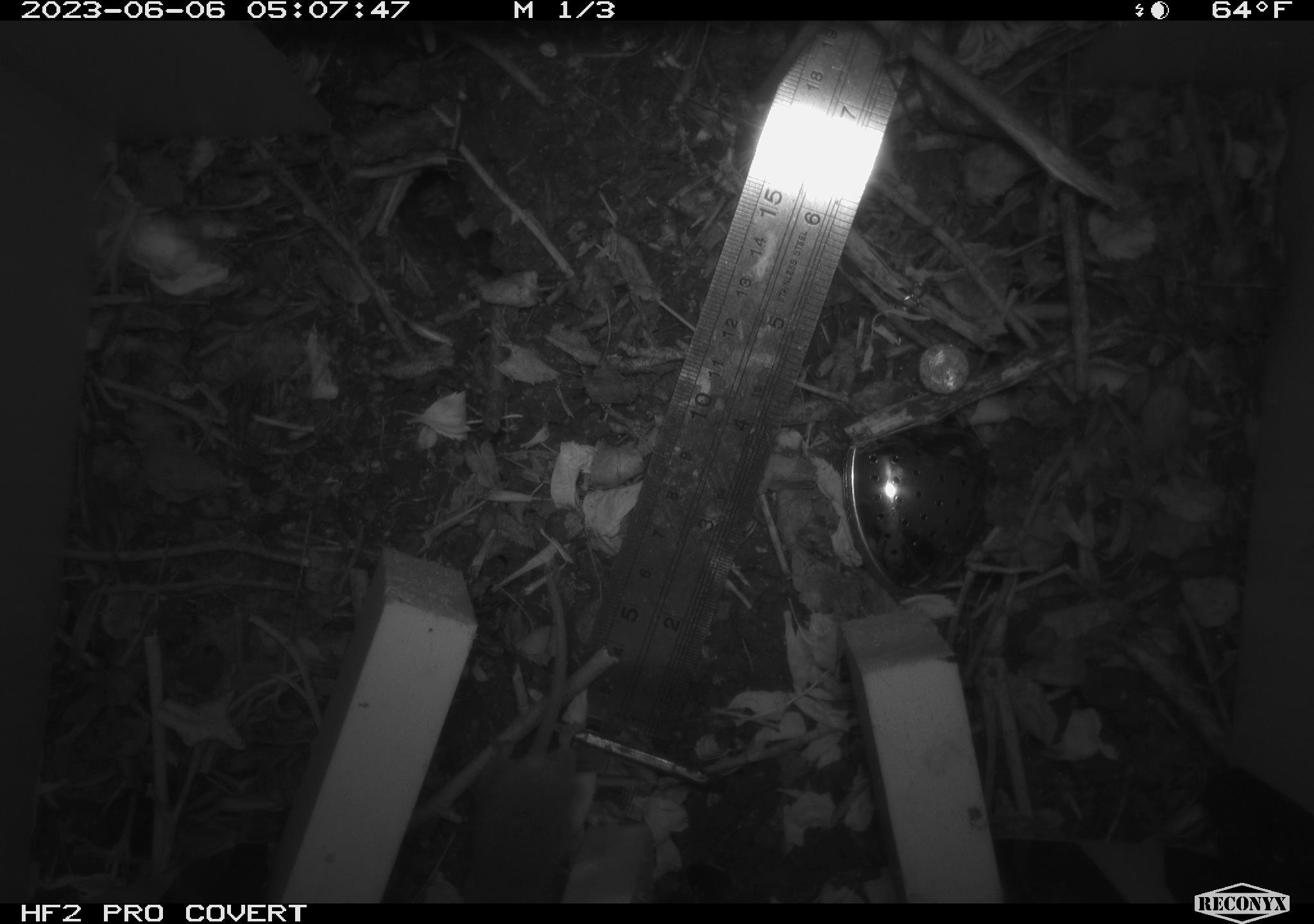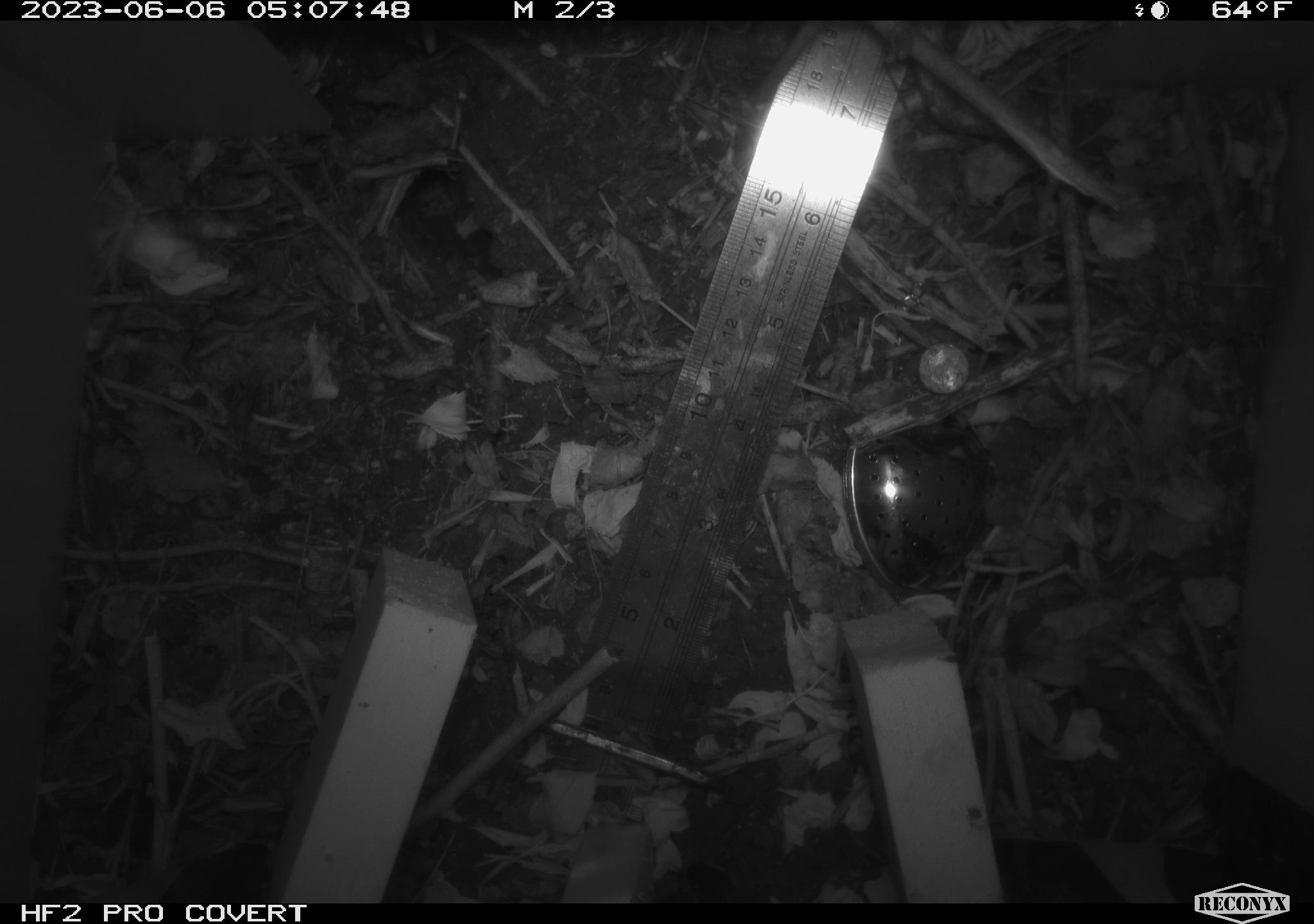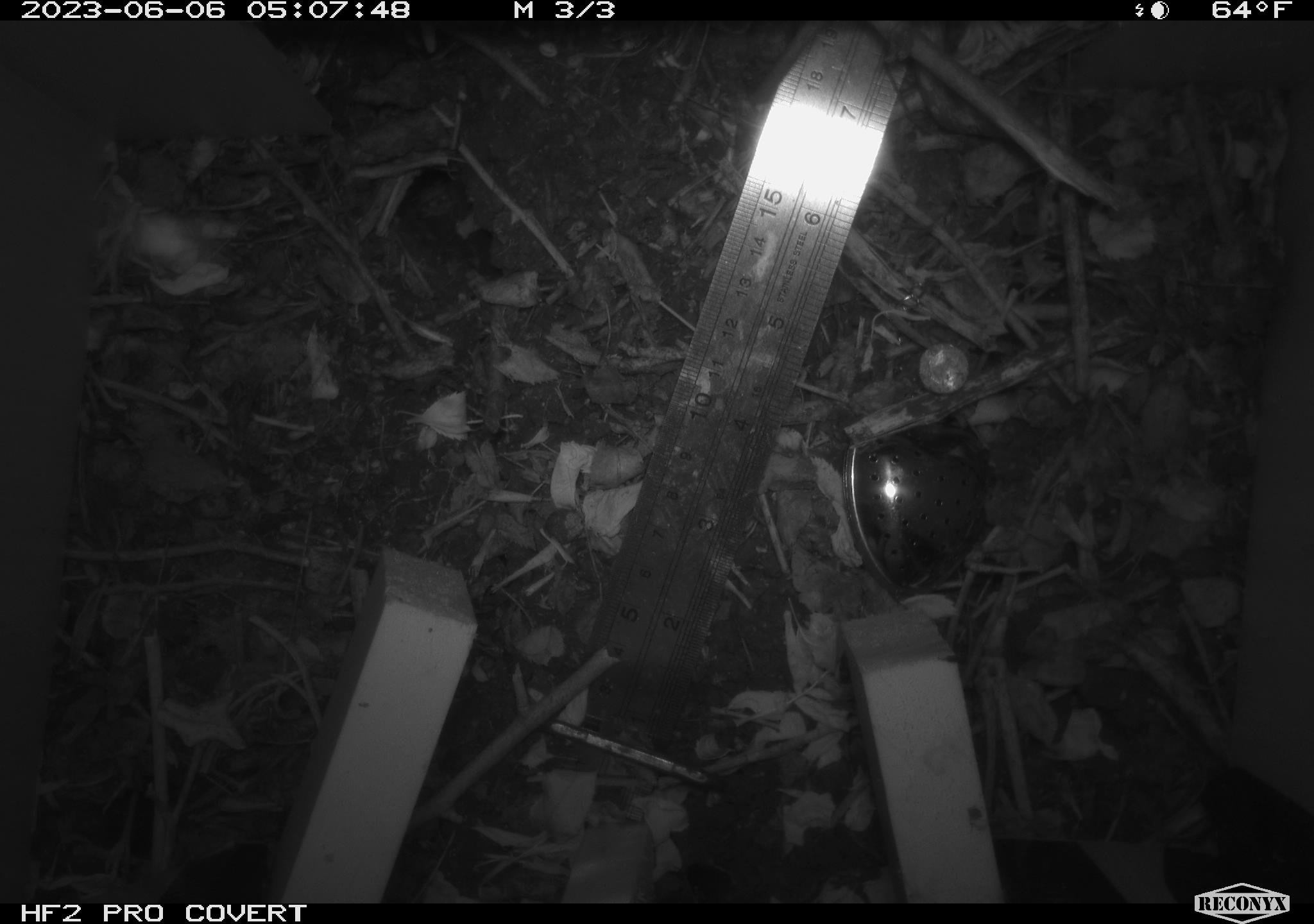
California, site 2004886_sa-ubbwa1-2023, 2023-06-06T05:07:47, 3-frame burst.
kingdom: Animalia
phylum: Chordata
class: Mammalia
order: Rodentia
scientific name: Rodentia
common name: rodent